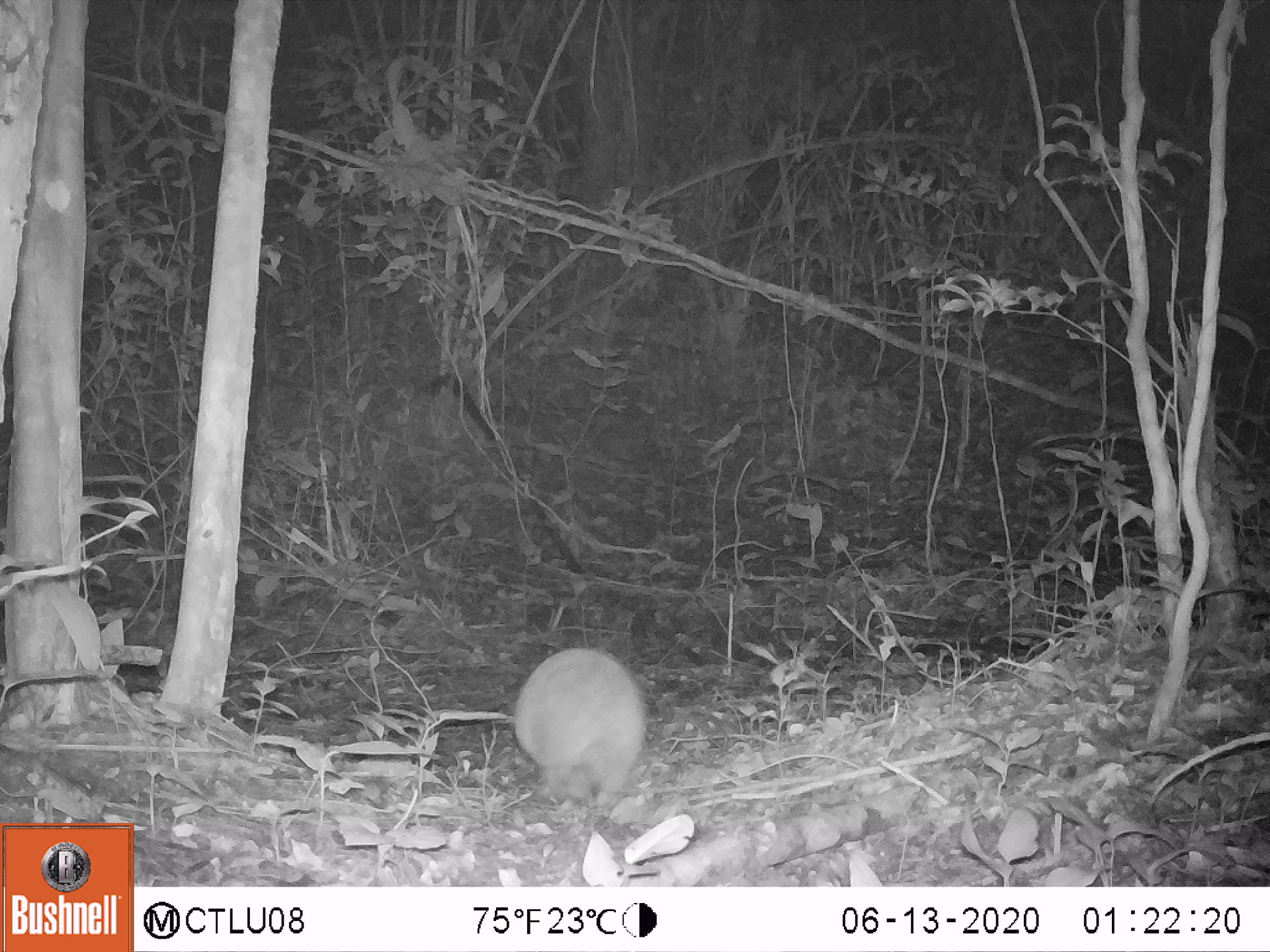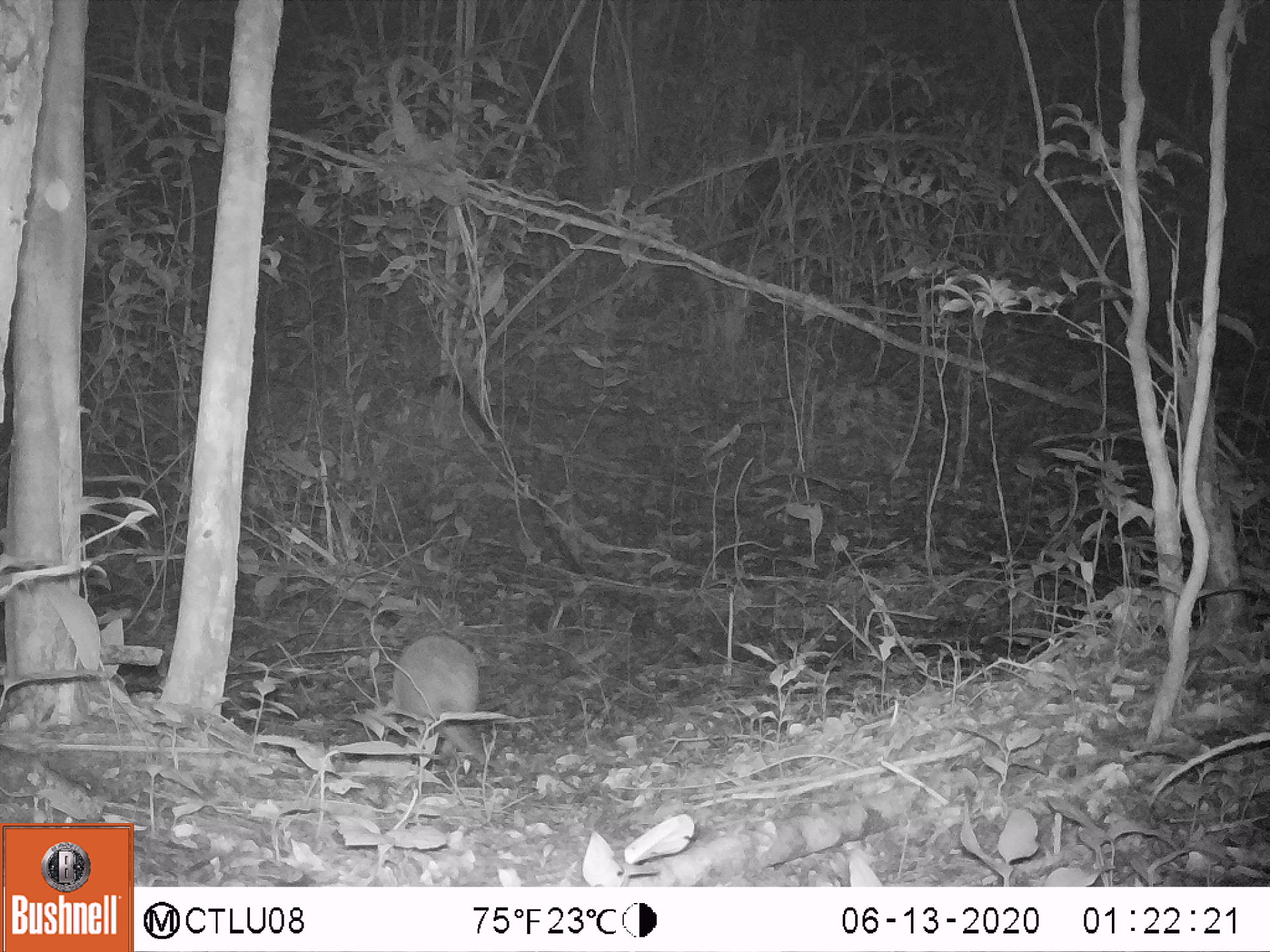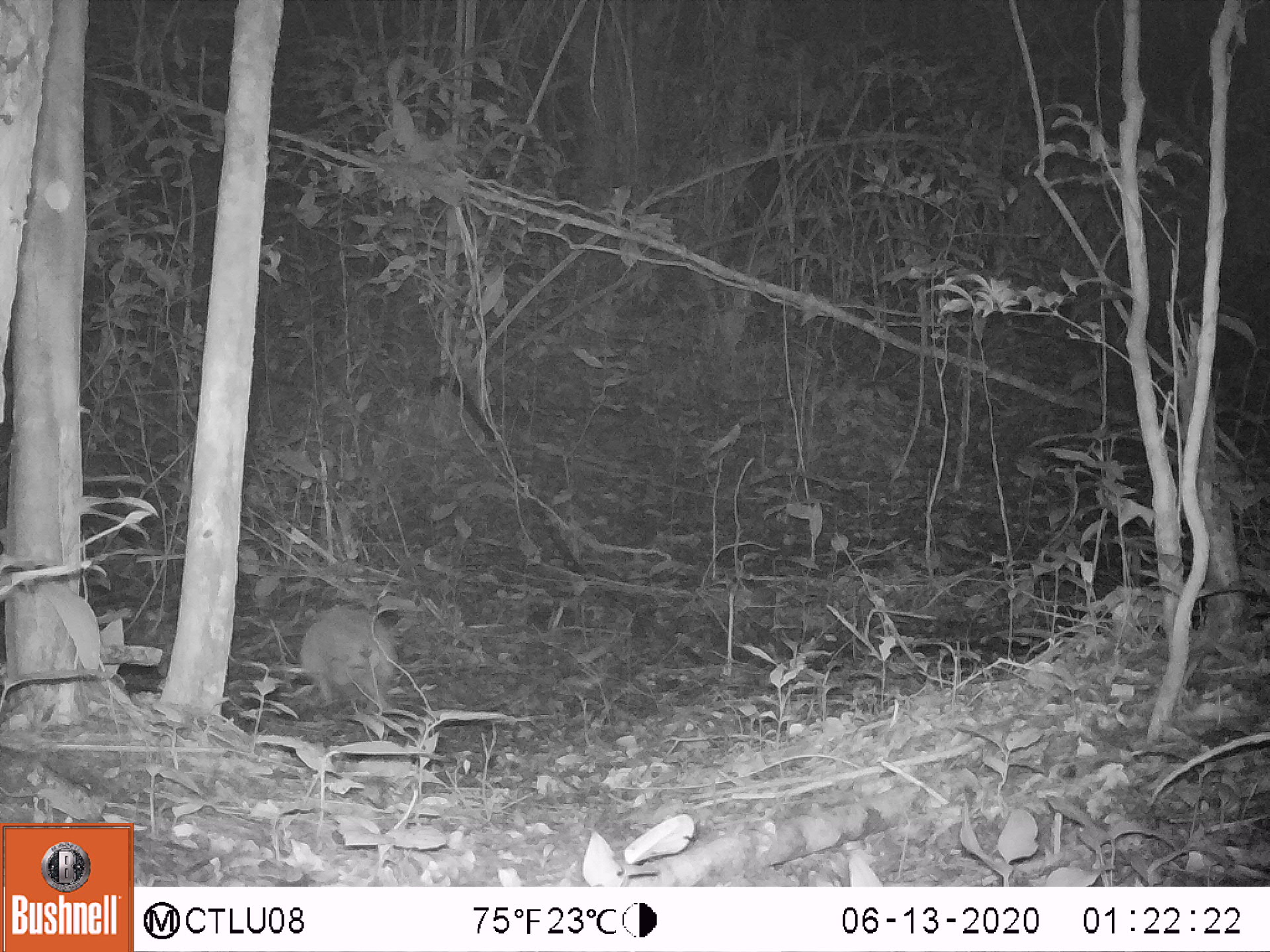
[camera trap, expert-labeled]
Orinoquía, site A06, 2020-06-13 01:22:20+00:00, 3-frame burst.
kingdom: Animalia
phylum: Chordata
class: Mammalia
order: Cingulata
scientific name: Cingulata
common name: armadillo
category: unknown armadillo